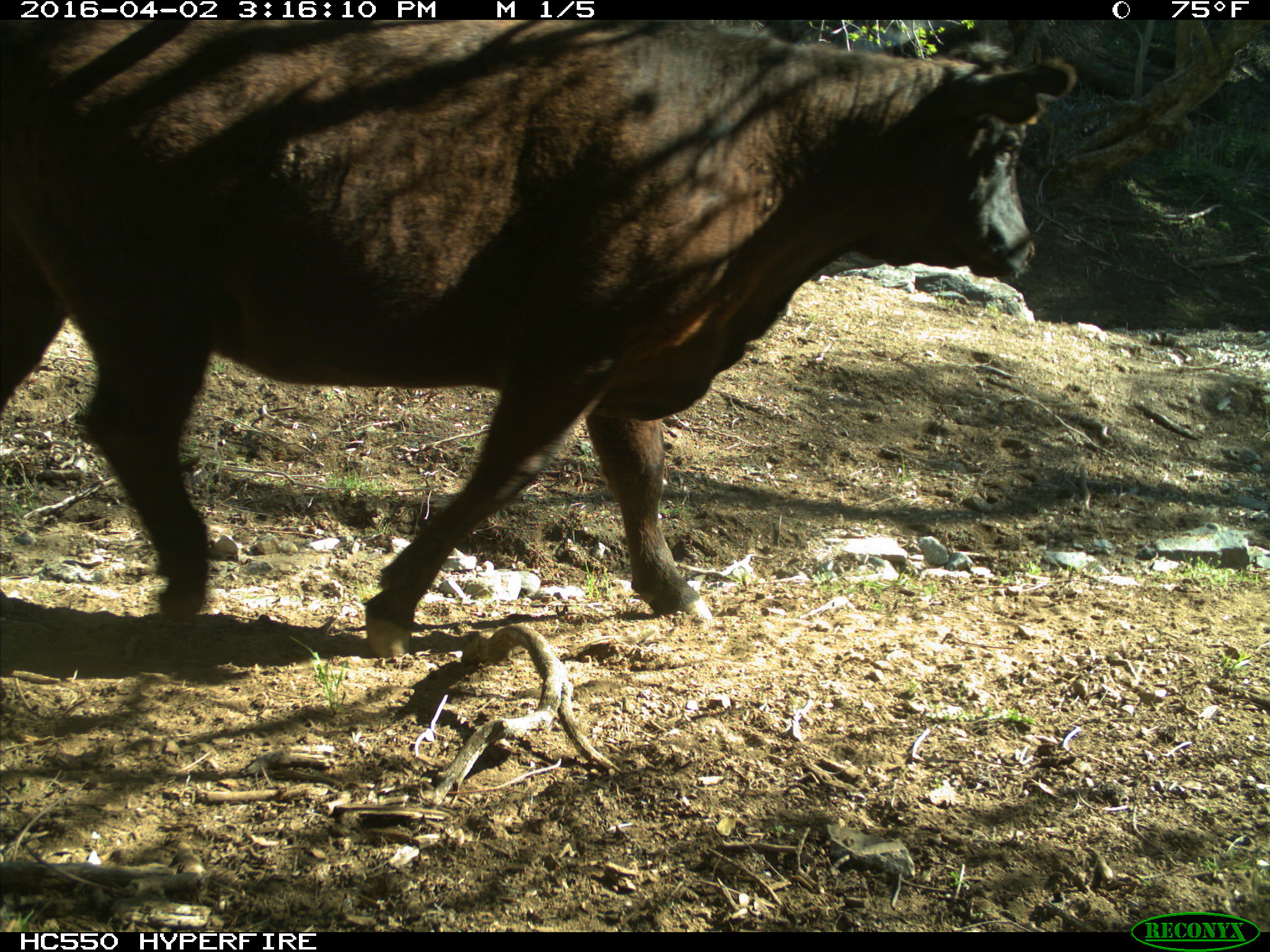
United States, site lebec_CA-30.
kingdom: Animalia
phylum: Chordata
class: Mammalia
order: Artiodactyla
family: Bovidae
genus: Bos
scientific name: Bos taurus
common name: domestic cow